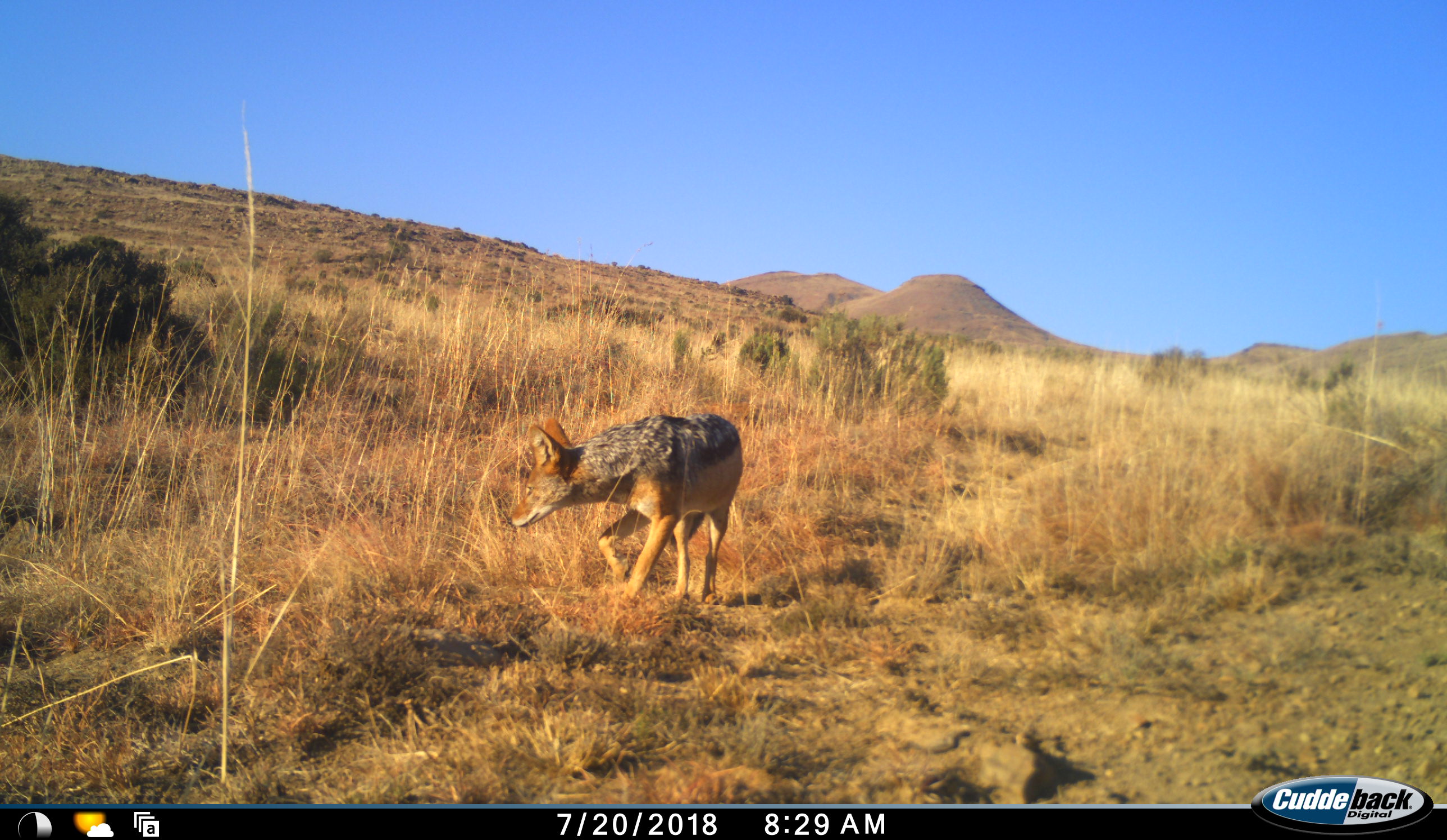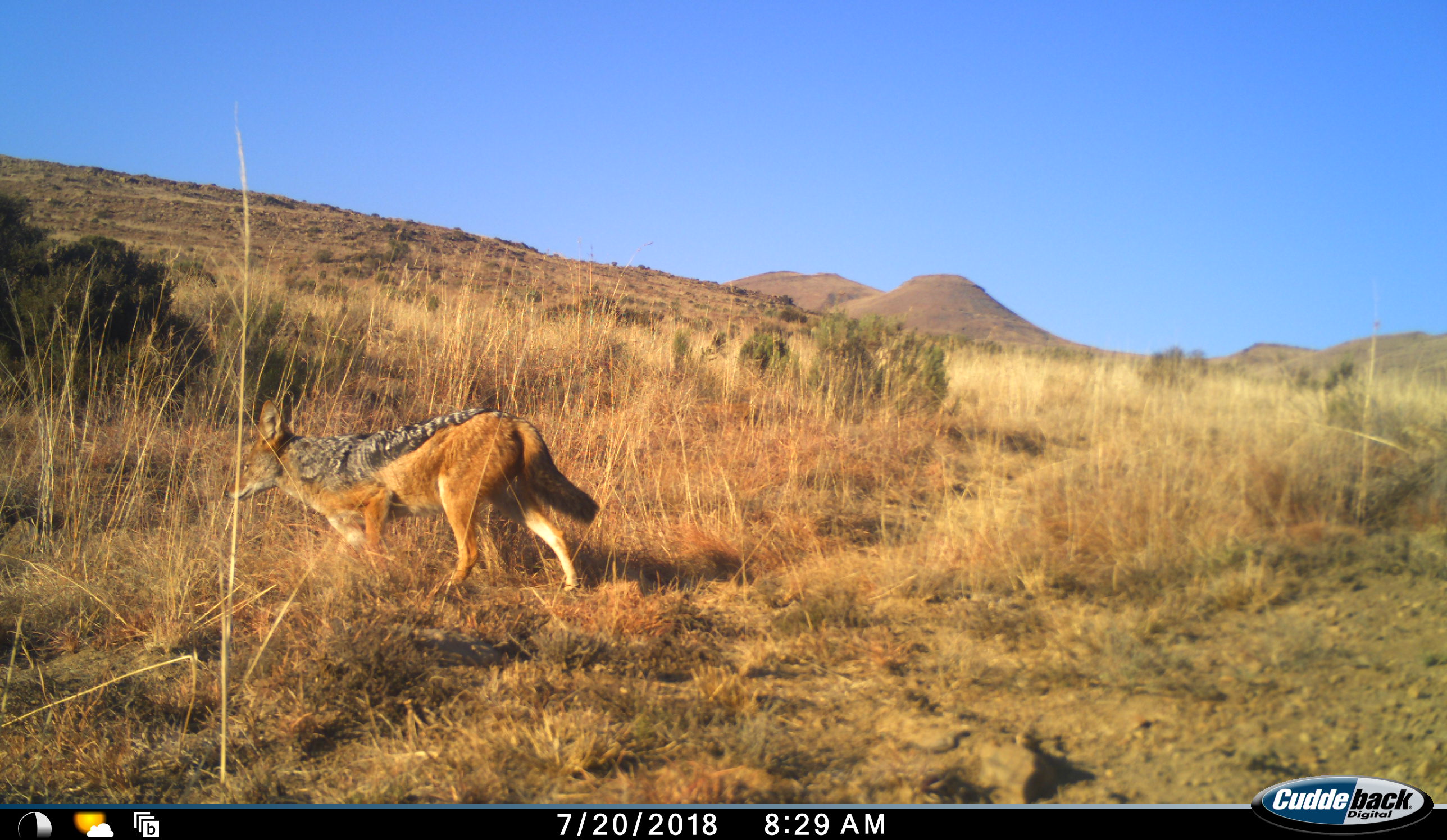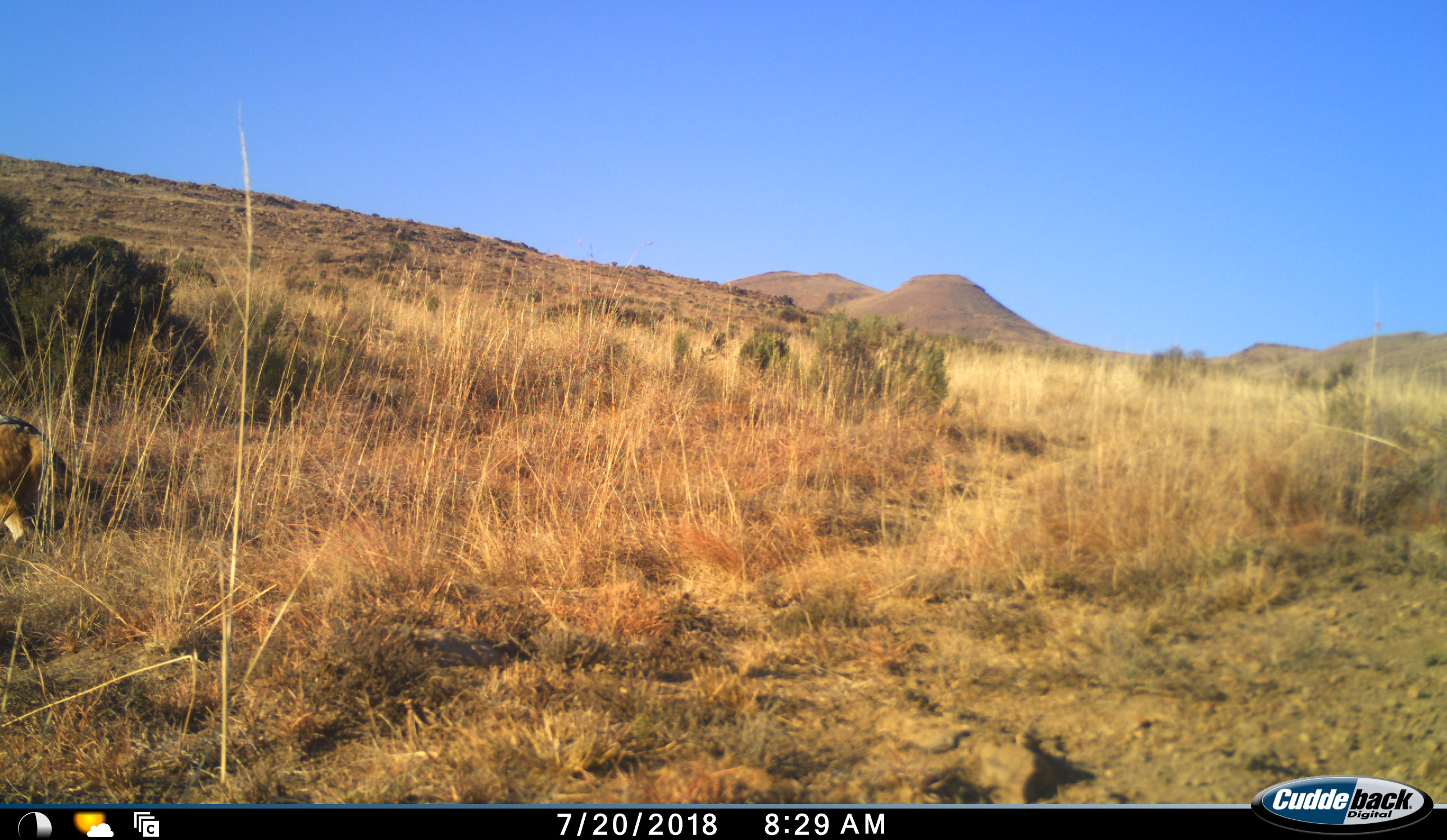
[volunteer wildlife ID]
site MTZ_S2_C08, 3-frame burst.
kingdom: Animalia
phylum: Chordata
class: Mammalia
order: Carnivora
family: Canidae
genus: Lupulella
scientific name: Lupulella mesomelas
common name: black-backed jackal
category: jackalblackbacked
Jackalblackbacked (black-backed jackal) (Lupulella mesomelas), count 1. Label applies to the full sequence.